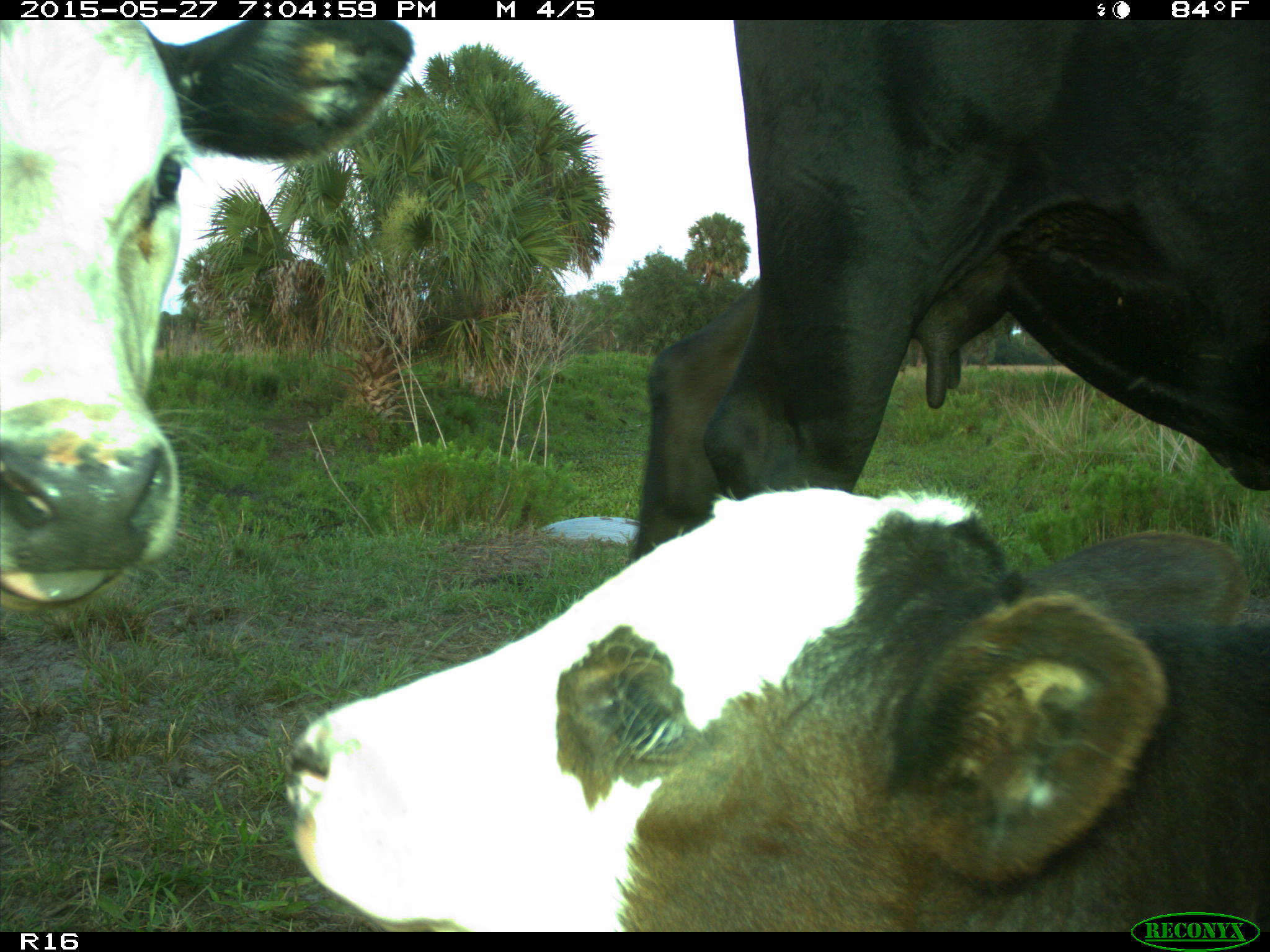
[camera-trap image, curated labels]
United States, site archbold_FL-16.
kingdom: Animalia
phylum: Chordata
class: Mammalia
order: Artiodactyla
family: Bovidae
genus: Bos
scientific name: Bos taurus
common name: domestic cow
Bos taurus (domestic cow).